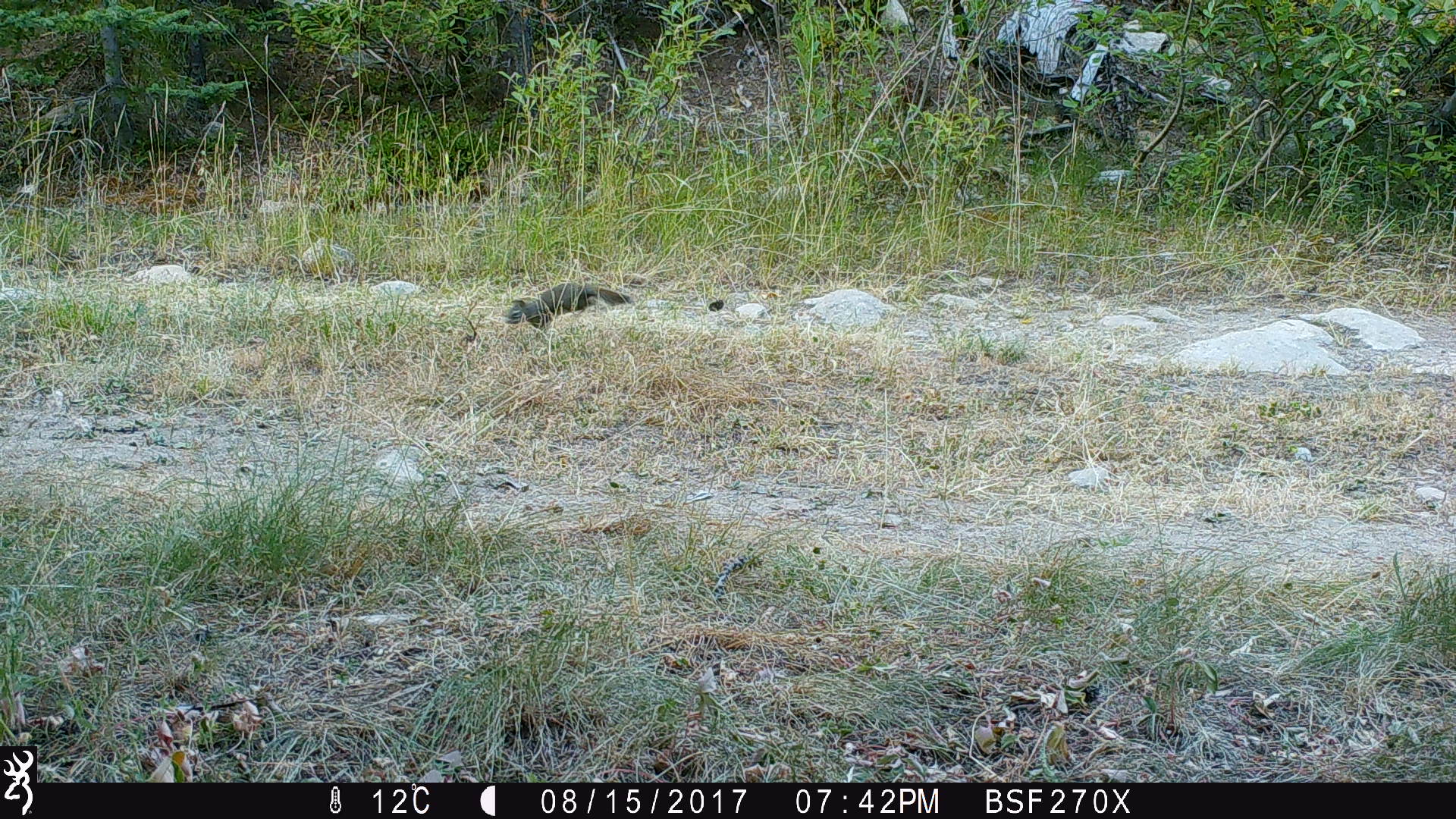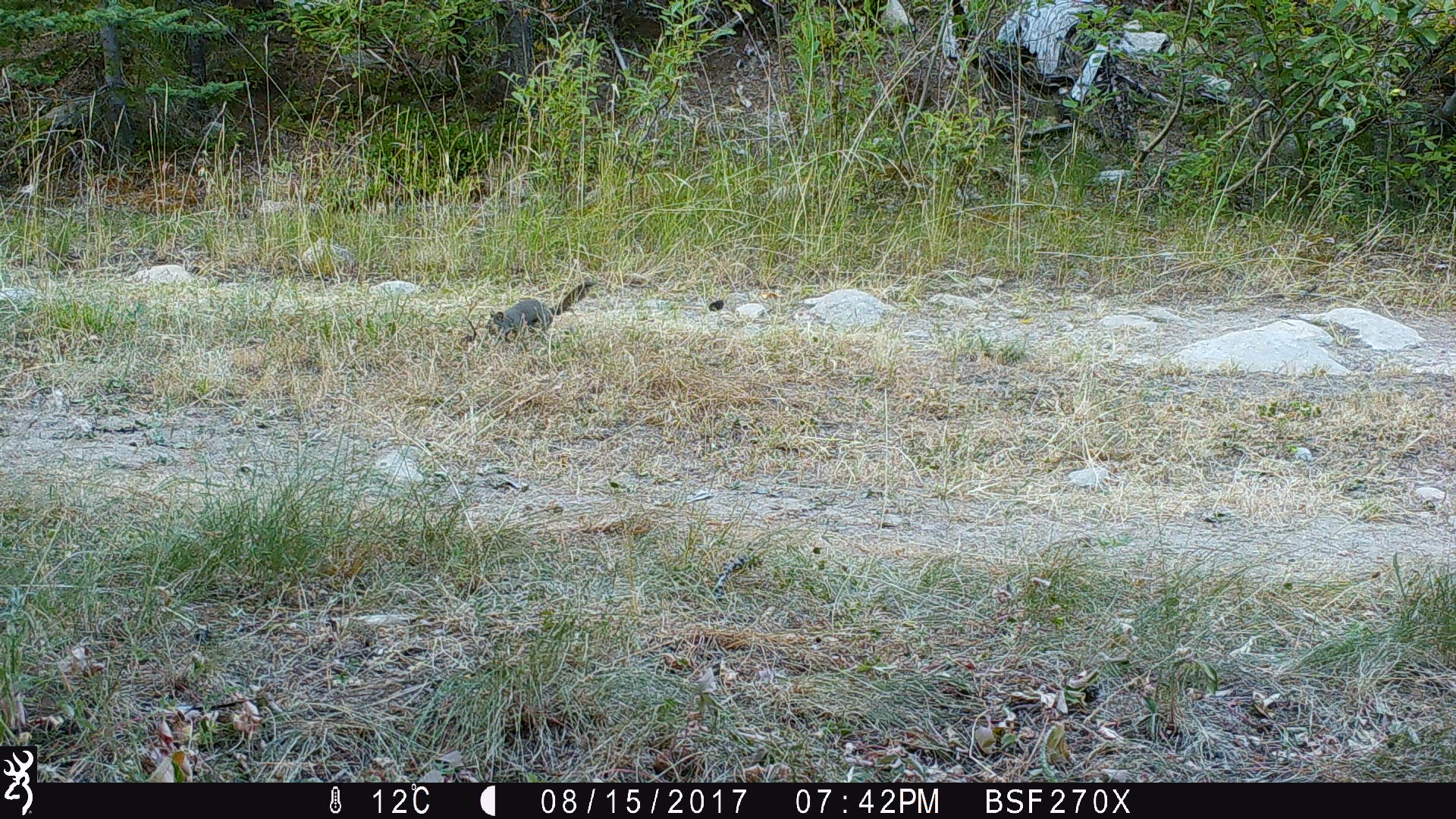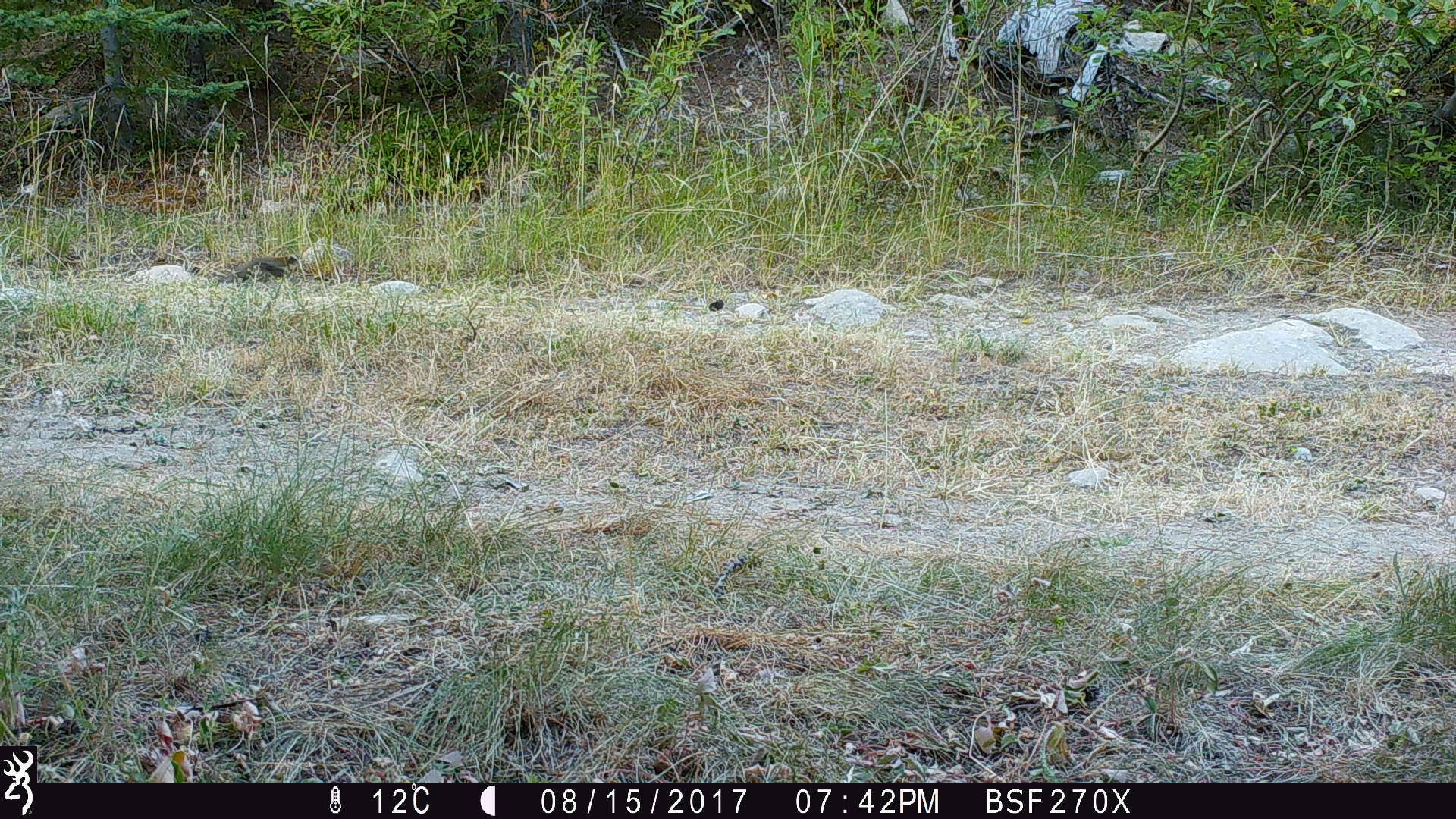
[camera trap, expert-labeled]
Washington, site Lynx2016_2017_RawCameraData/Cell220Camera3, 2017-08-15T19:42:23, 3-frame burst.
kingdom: Animalia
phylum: Chordata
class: Mammalia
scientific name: Mammalia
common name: small mammal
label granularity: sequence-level